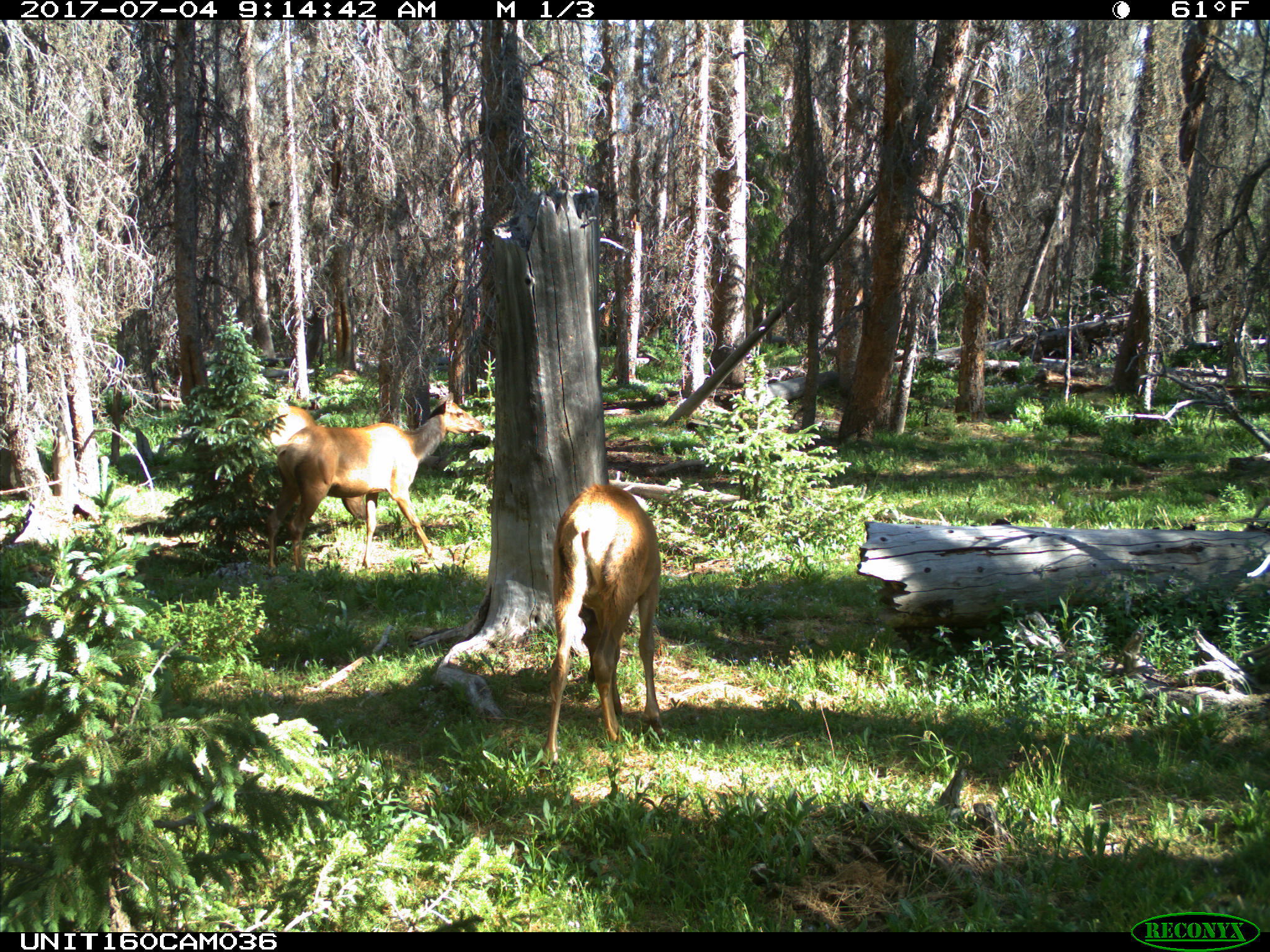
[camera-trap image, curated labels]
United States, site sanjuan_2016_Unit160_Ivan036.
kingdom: Animalia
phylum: Chordata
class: Mammalia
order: Artiodactyla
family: Cervidae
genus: Cervus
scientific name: Cervus elaphus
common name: red deer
Cervus elaphus (red deer).